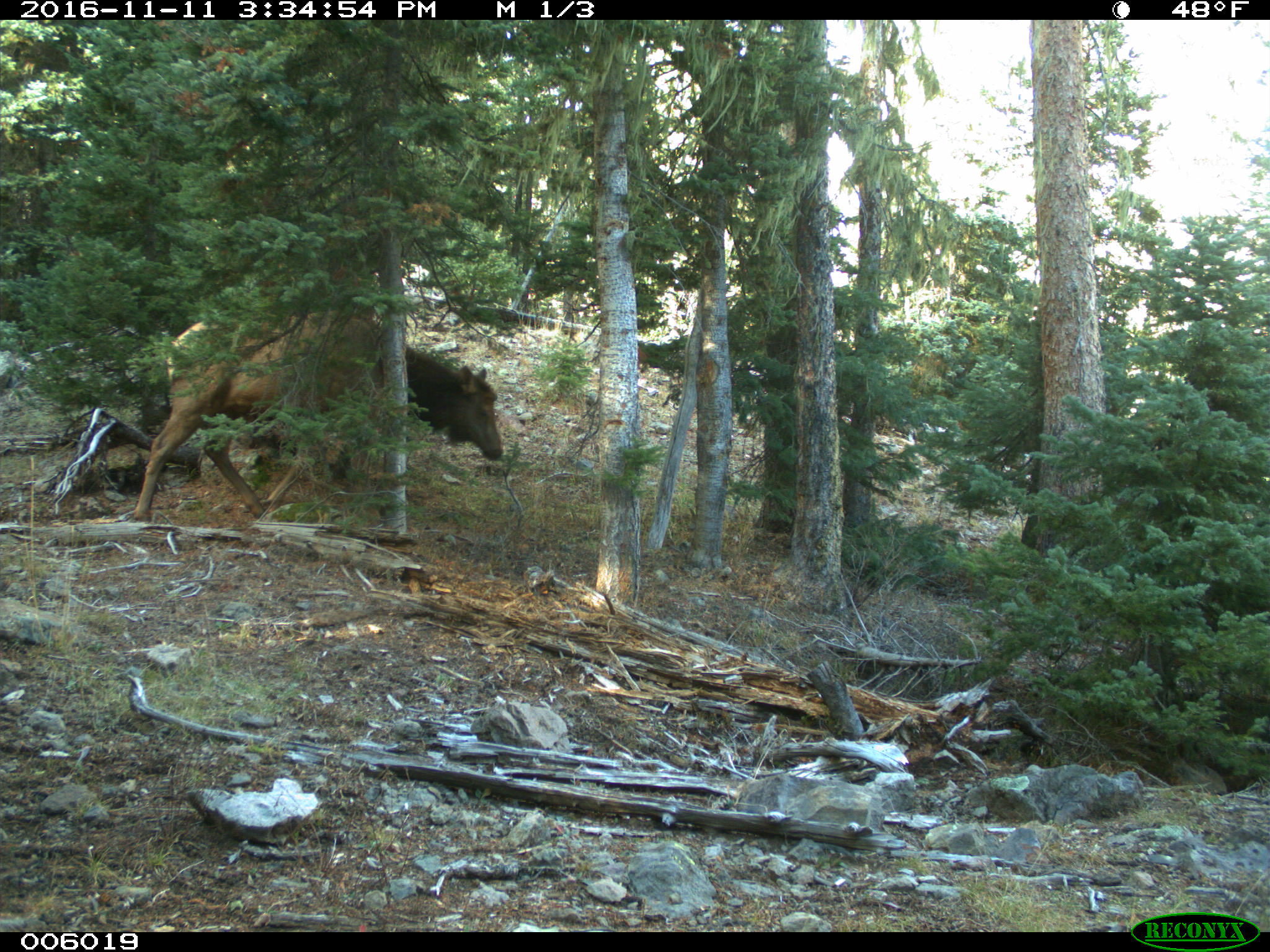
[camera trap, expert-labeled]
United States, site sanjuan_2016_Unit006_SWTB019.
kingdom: Animalia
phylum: Chordata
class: Mammalia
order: Artiodactyla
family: Cervidae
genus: Cervus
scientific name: Cervus elaphus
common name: red deer